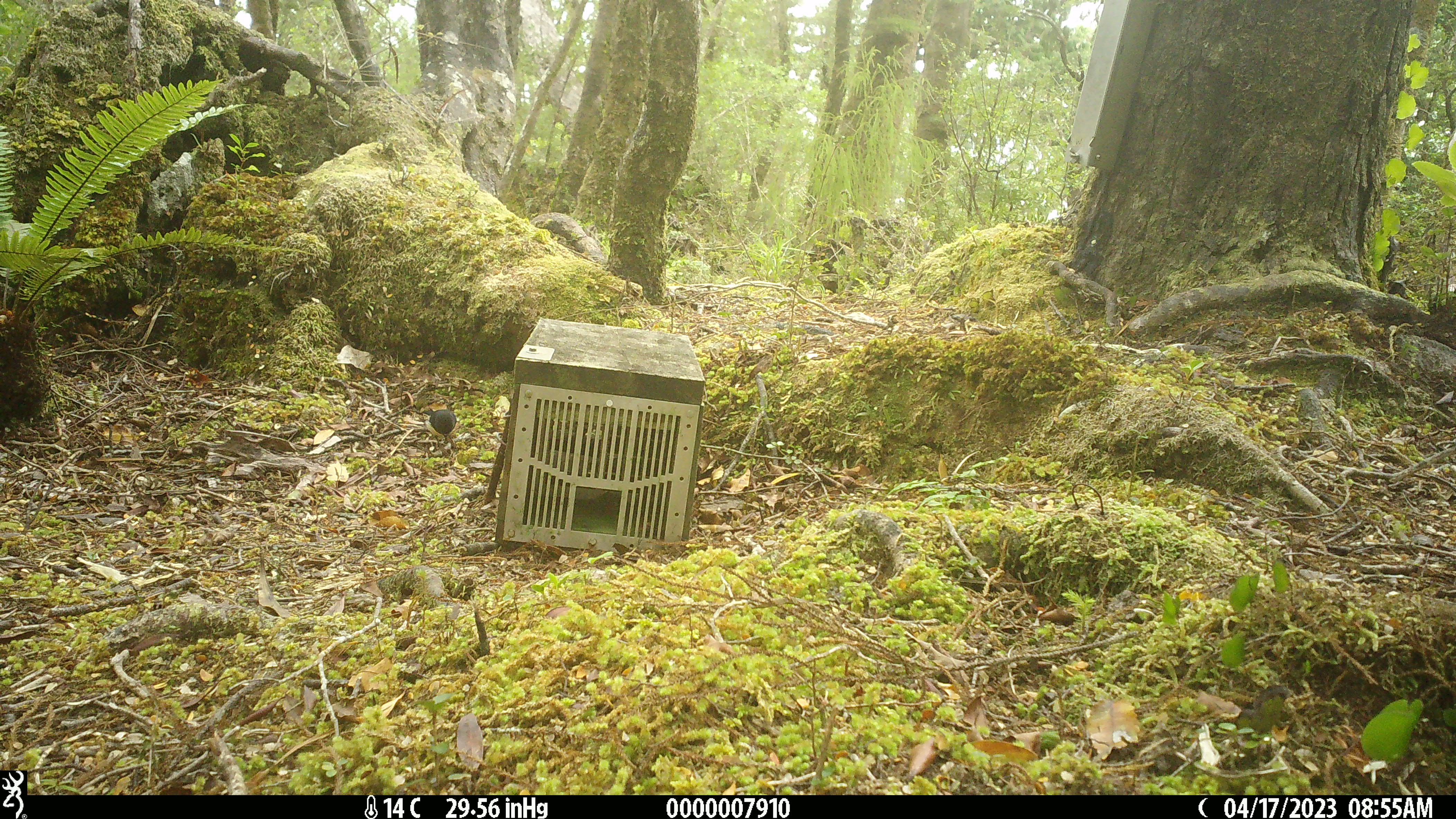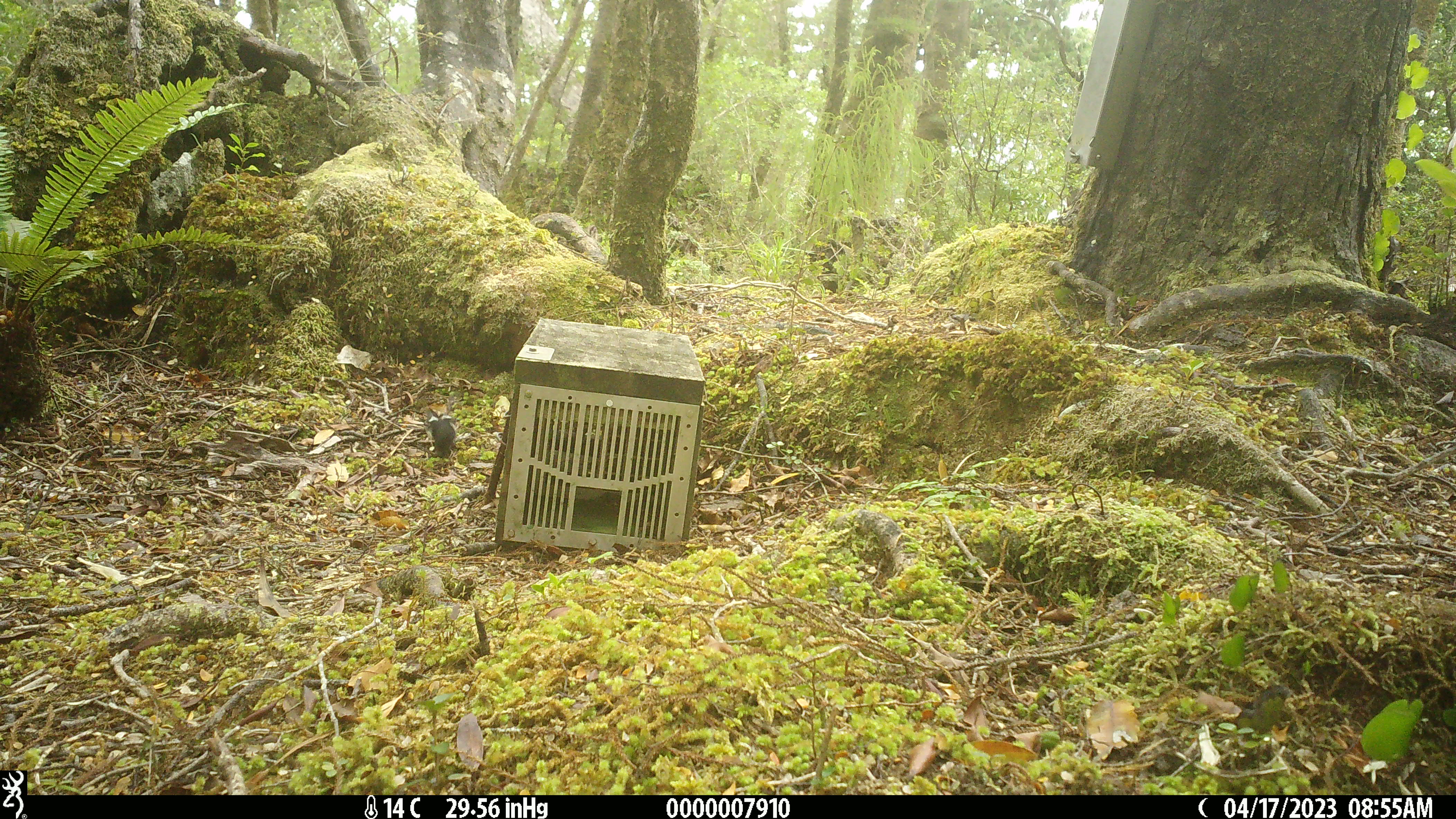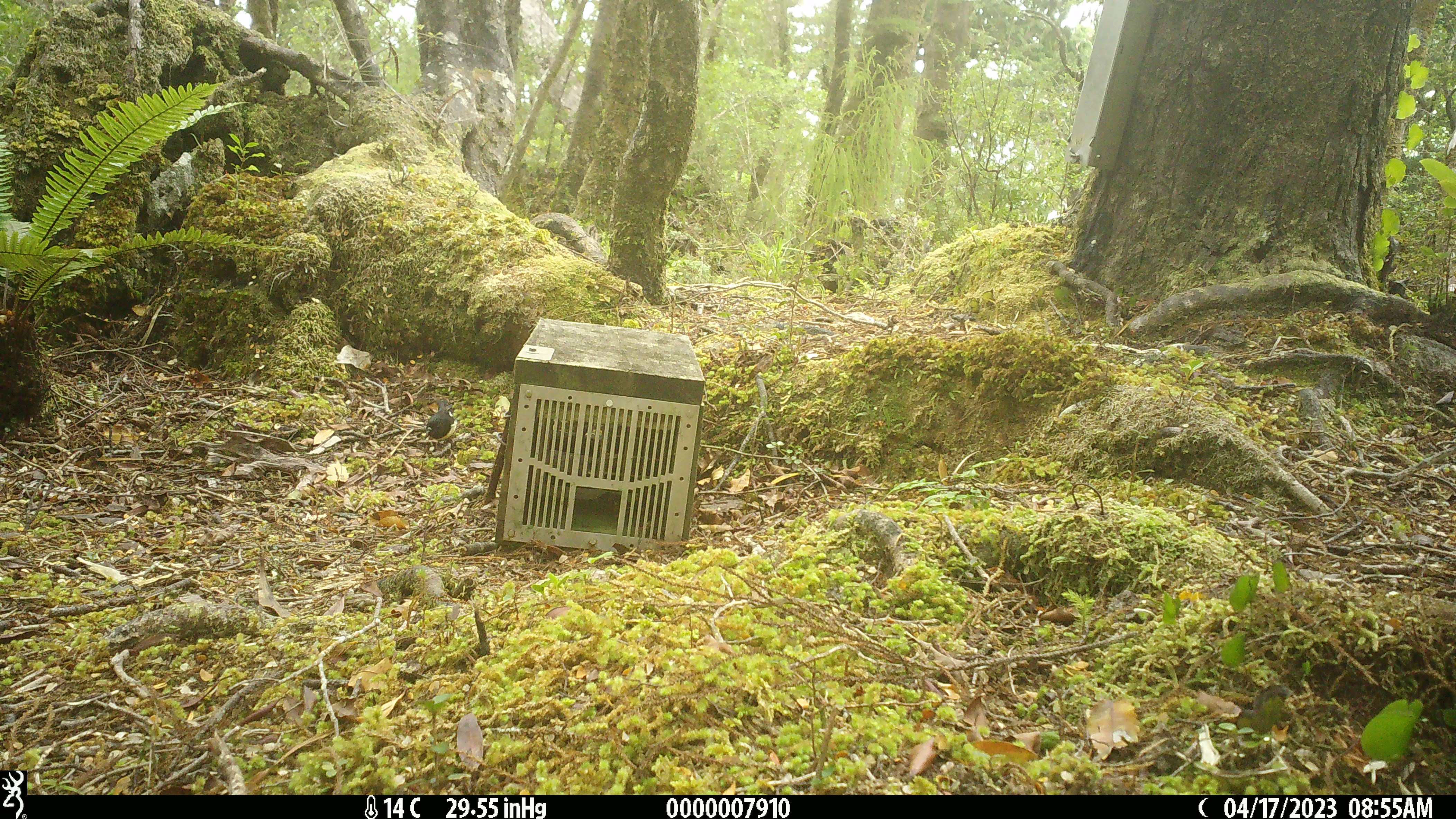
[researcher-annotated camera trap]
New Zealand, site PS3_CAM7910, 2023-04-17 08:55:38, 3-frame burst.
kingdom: Animalia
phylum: Chordata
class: Aves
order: Passeriformes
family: Petroicidae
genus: Petroica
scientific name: Petroica macrocephala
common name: tomtit